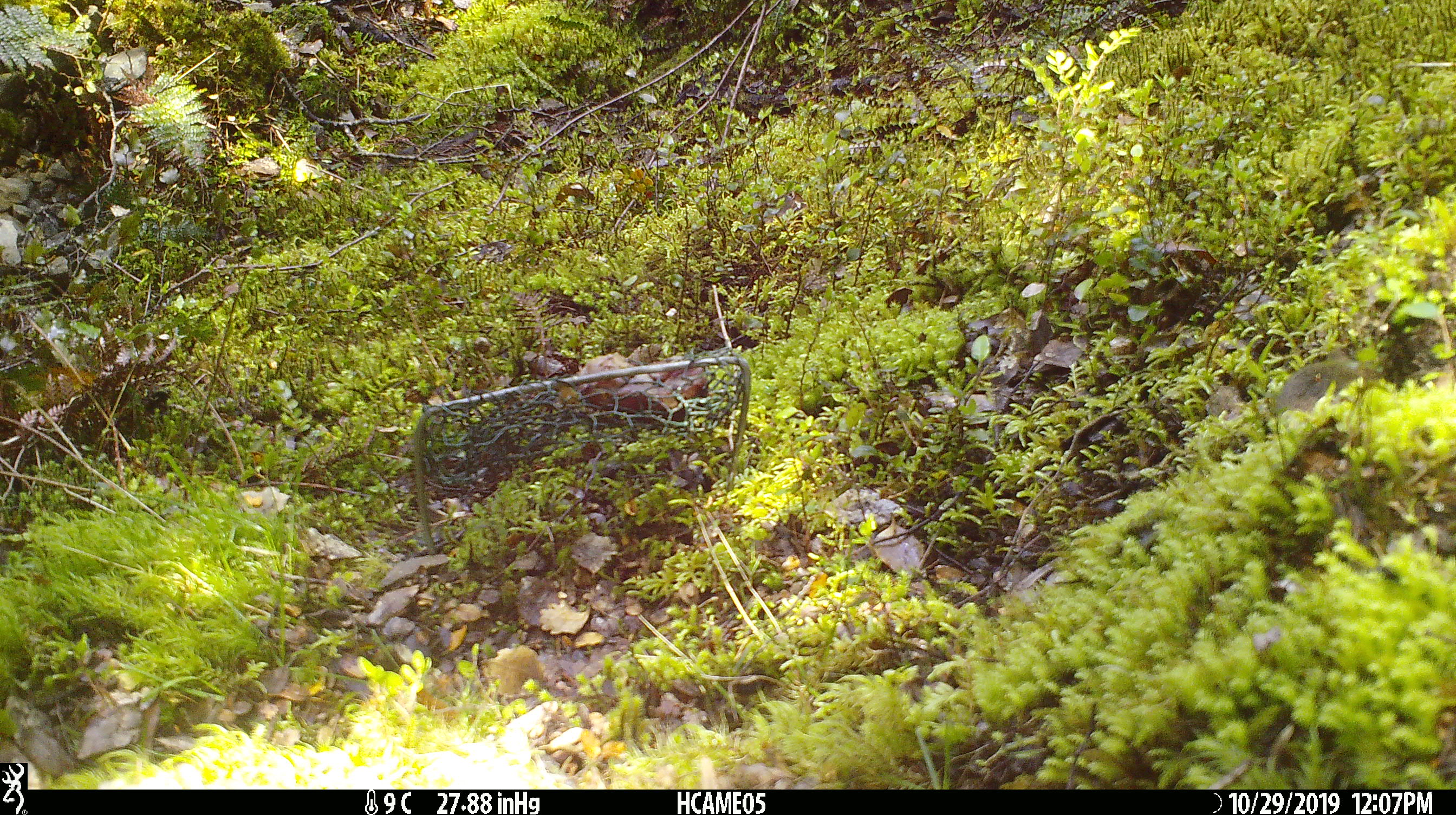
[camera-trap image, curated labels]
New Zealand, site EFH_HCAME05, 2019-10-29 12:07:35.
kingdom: Animalia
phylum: Chordata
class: Mammalia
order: Rodentia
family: Muridae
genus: Mus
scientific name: Mus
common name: mouse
Mouse (Mus).